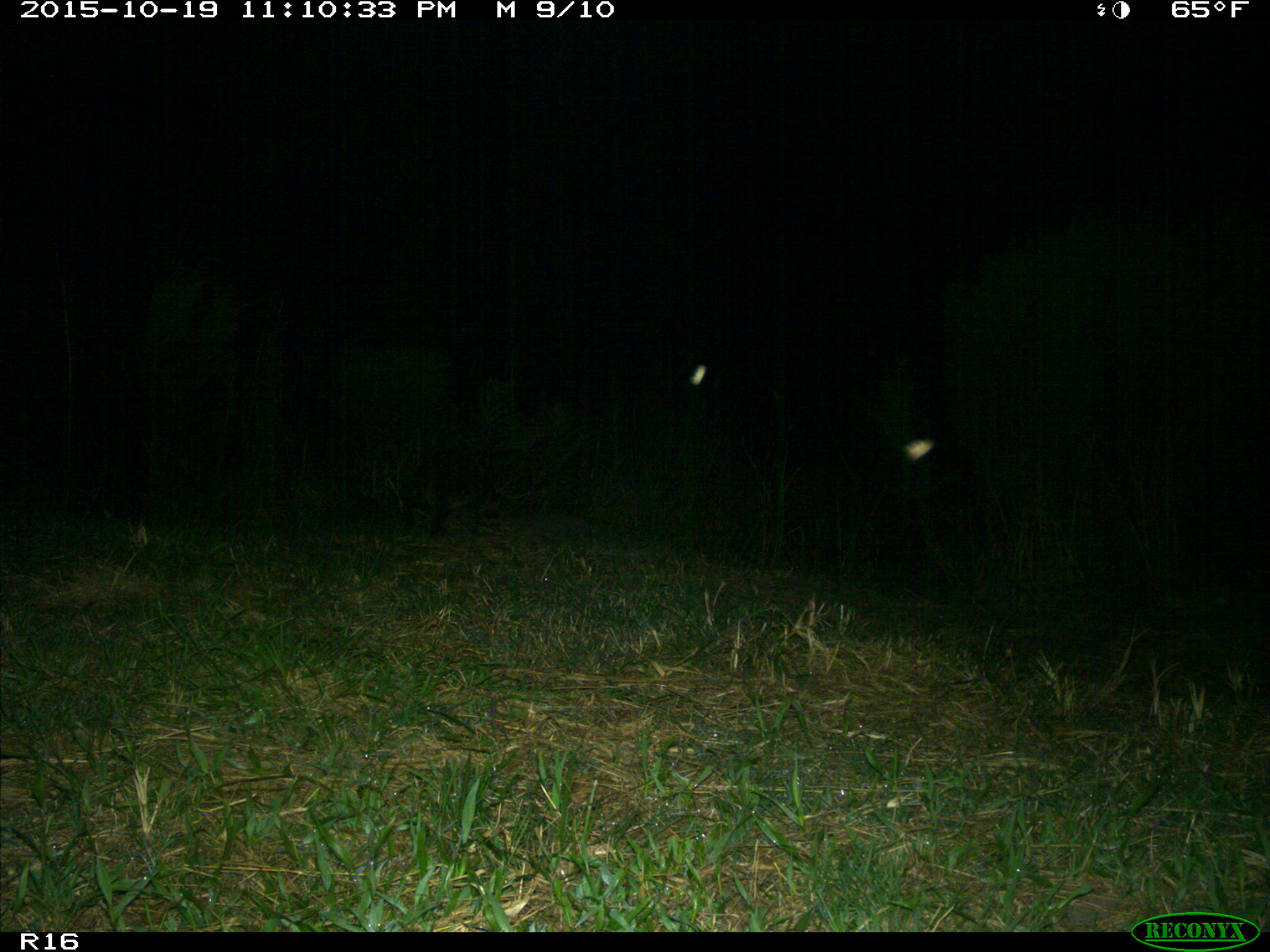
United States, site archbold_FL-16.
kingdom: Animalia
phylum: Chordata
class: Mammalia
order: Carnivora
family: Procyonidae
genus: Procyon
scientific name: Procyon lotor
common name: common raccoon